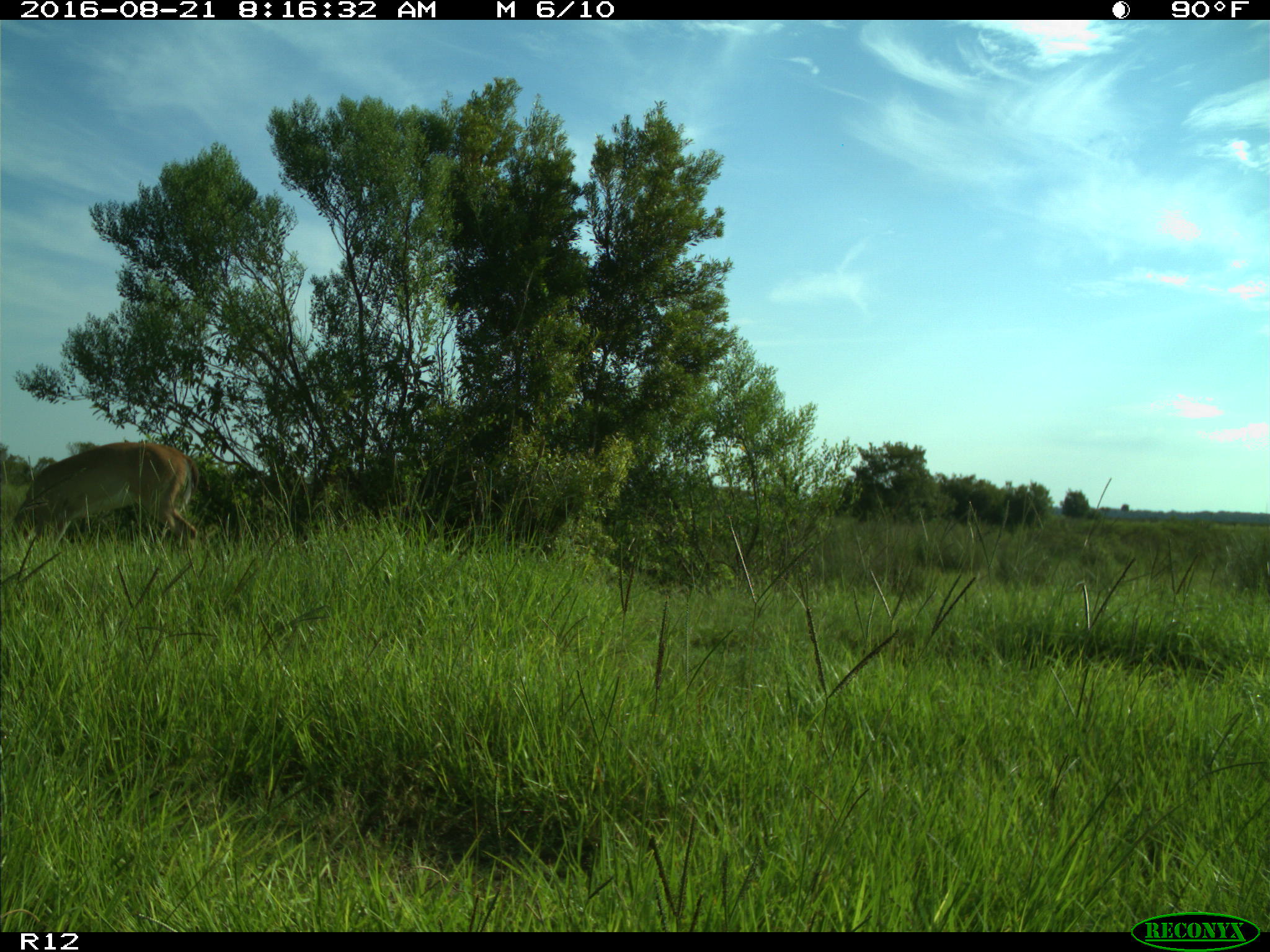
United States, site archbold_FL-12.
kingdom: Animalia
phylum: Chordata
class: Mammalia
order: Artiodactyla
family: Cervidae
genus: Odocoileus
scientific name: Odocoileus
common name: deer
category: unidentified deer